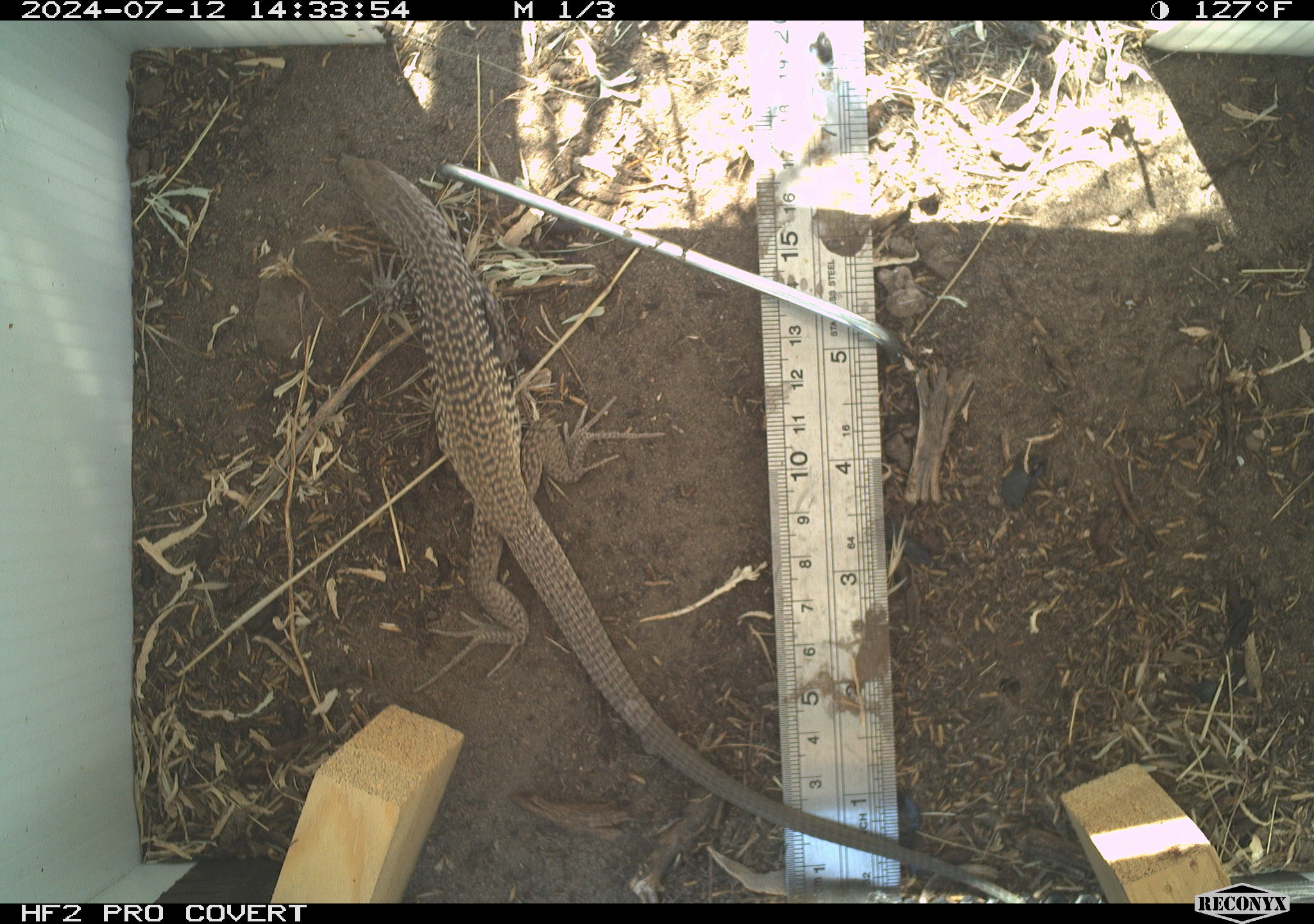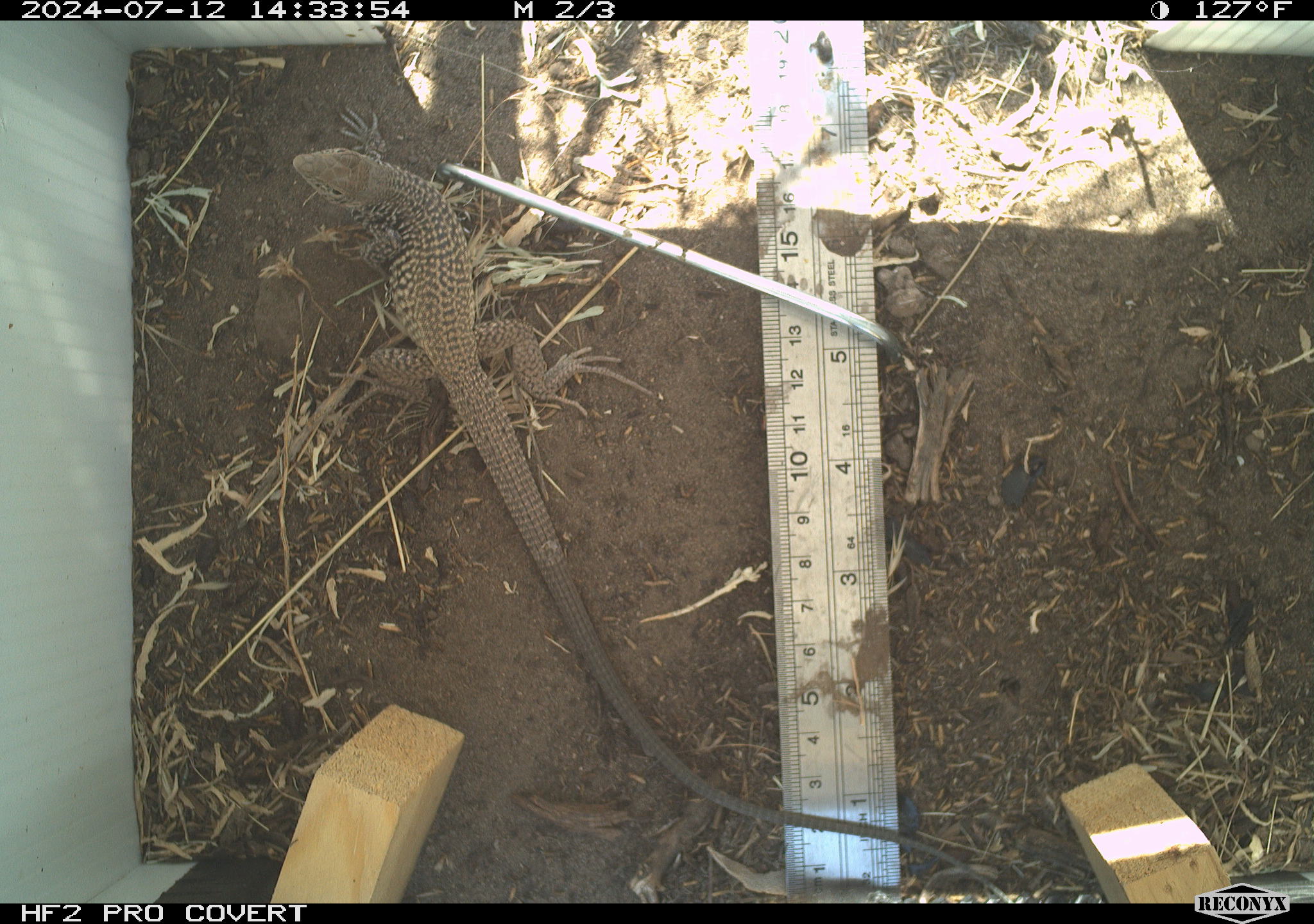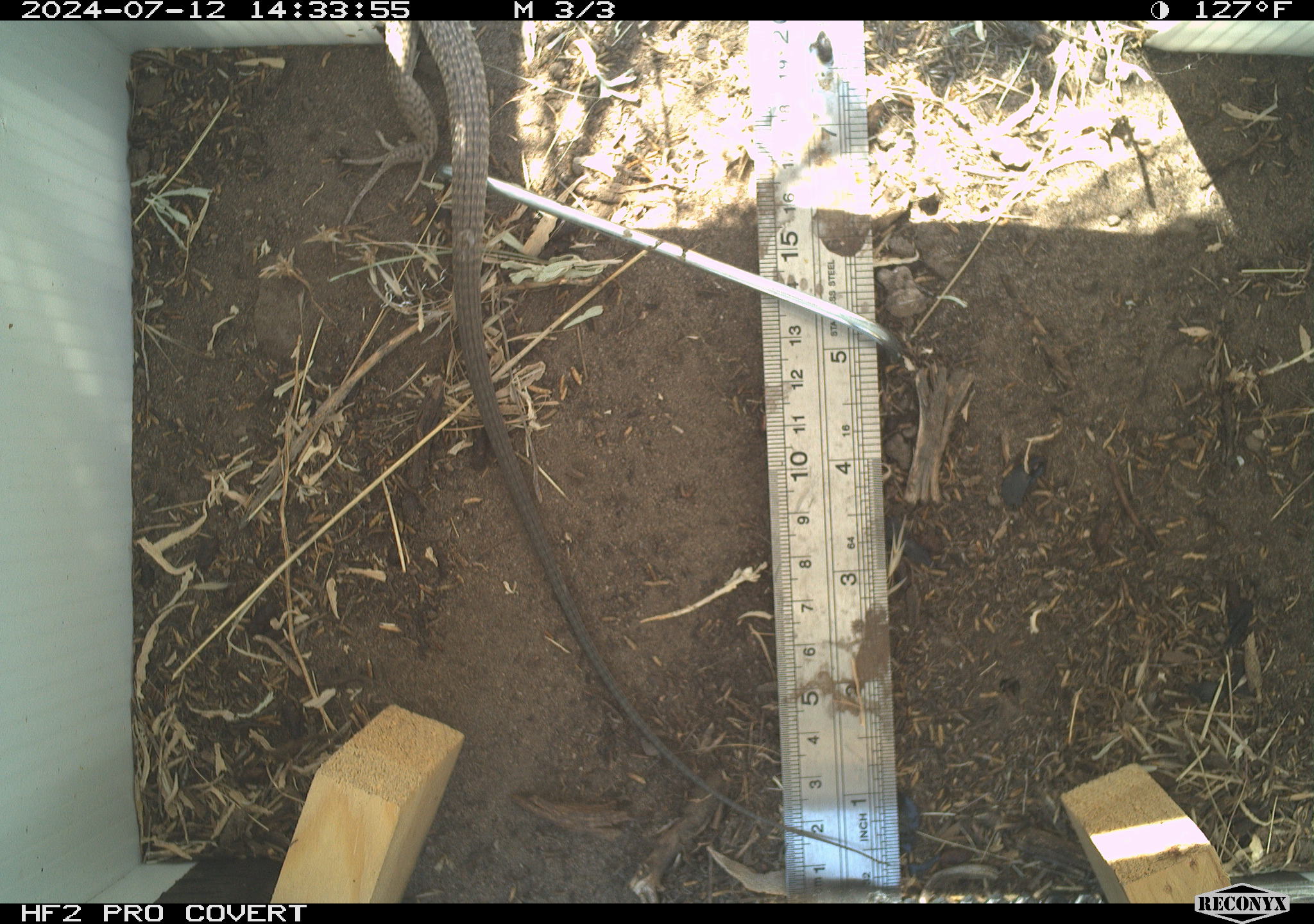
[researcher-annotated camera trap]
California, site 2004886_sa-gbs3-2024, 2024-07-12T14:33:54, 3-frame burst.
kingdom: Animalia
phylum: Chordata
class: Reptilia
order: Squamata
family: Teiidae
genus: Aspidoscelis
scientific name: Aspidoscelis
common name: whiptail lizards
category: aspidoscelis species